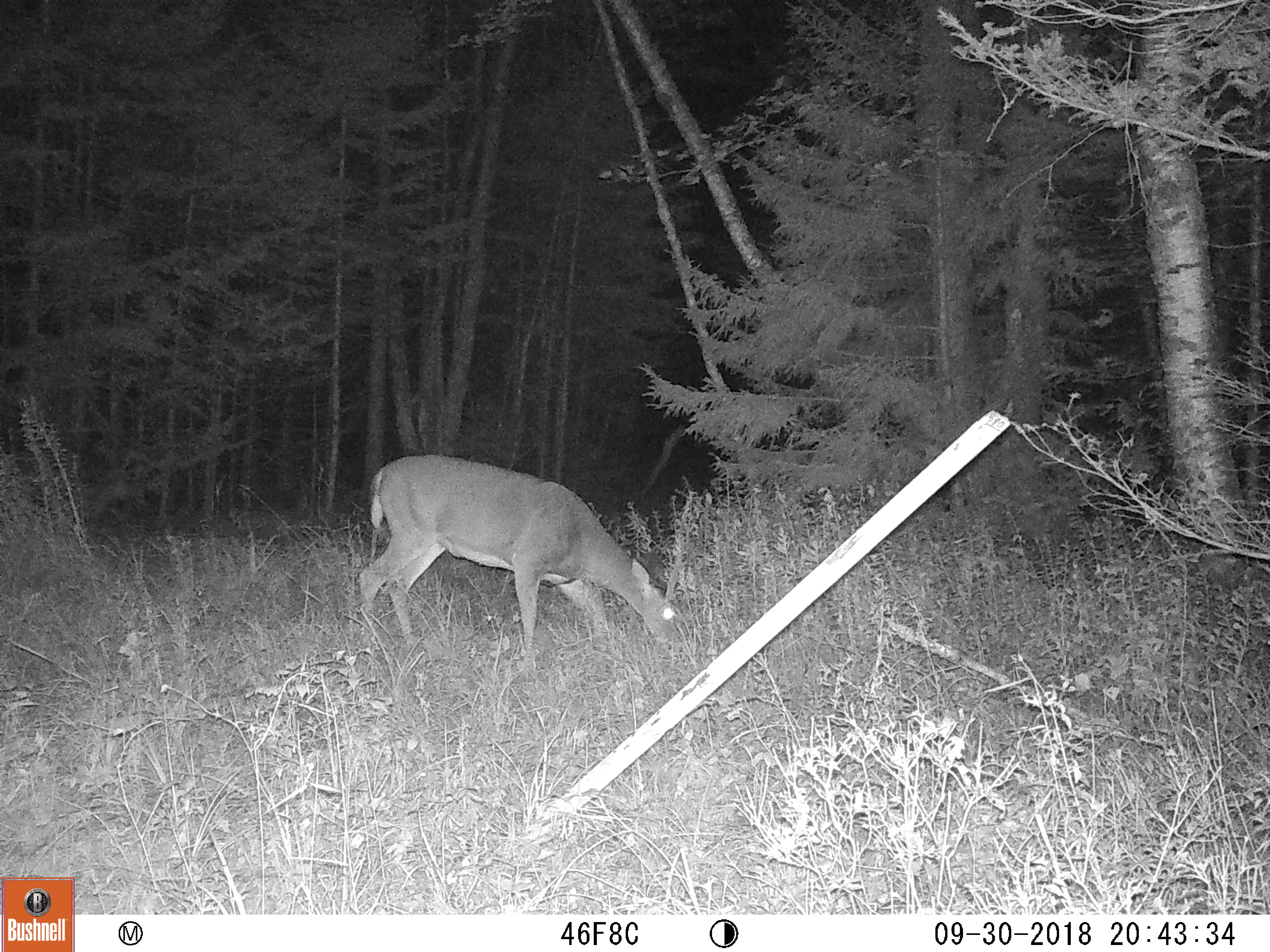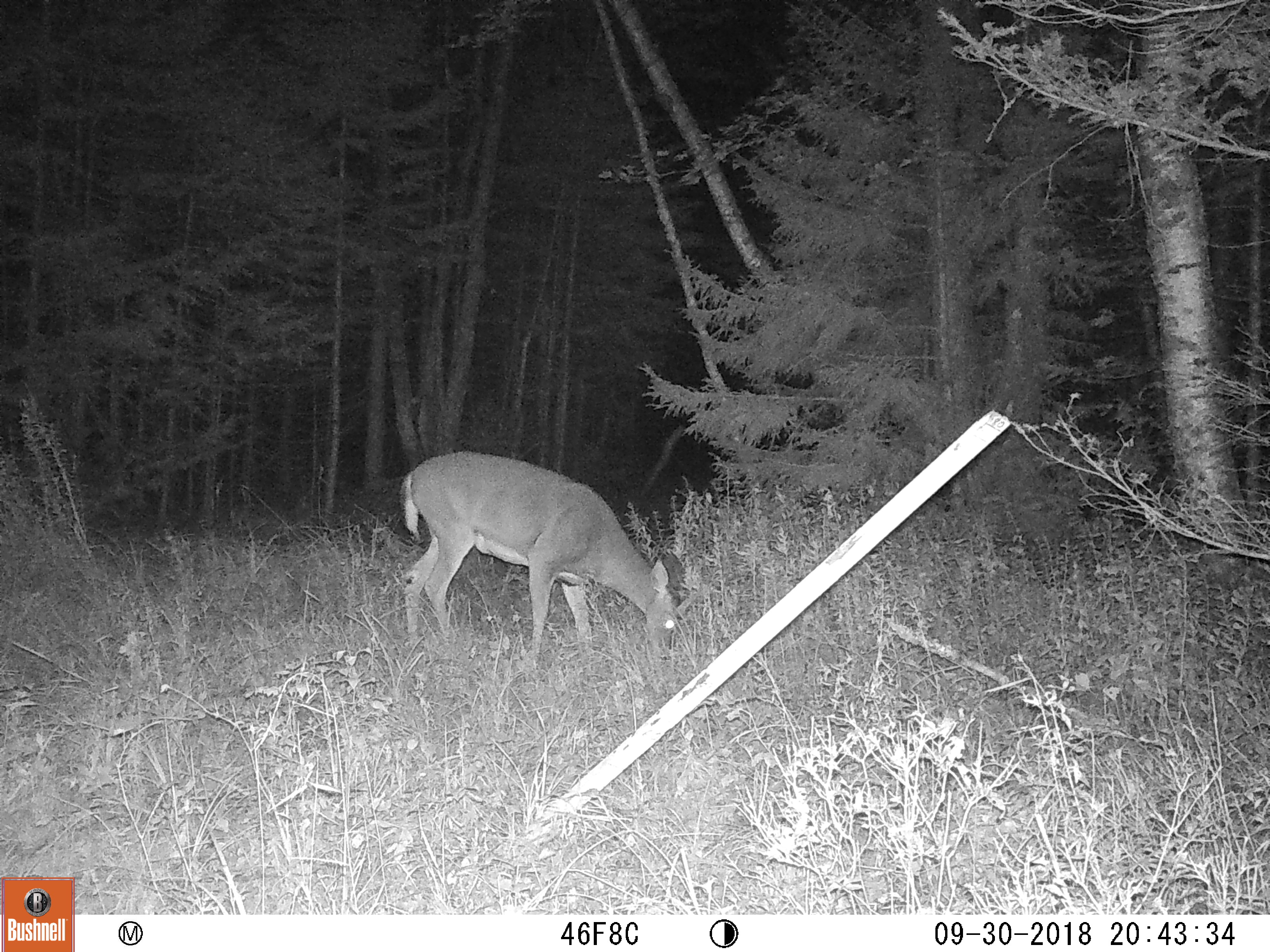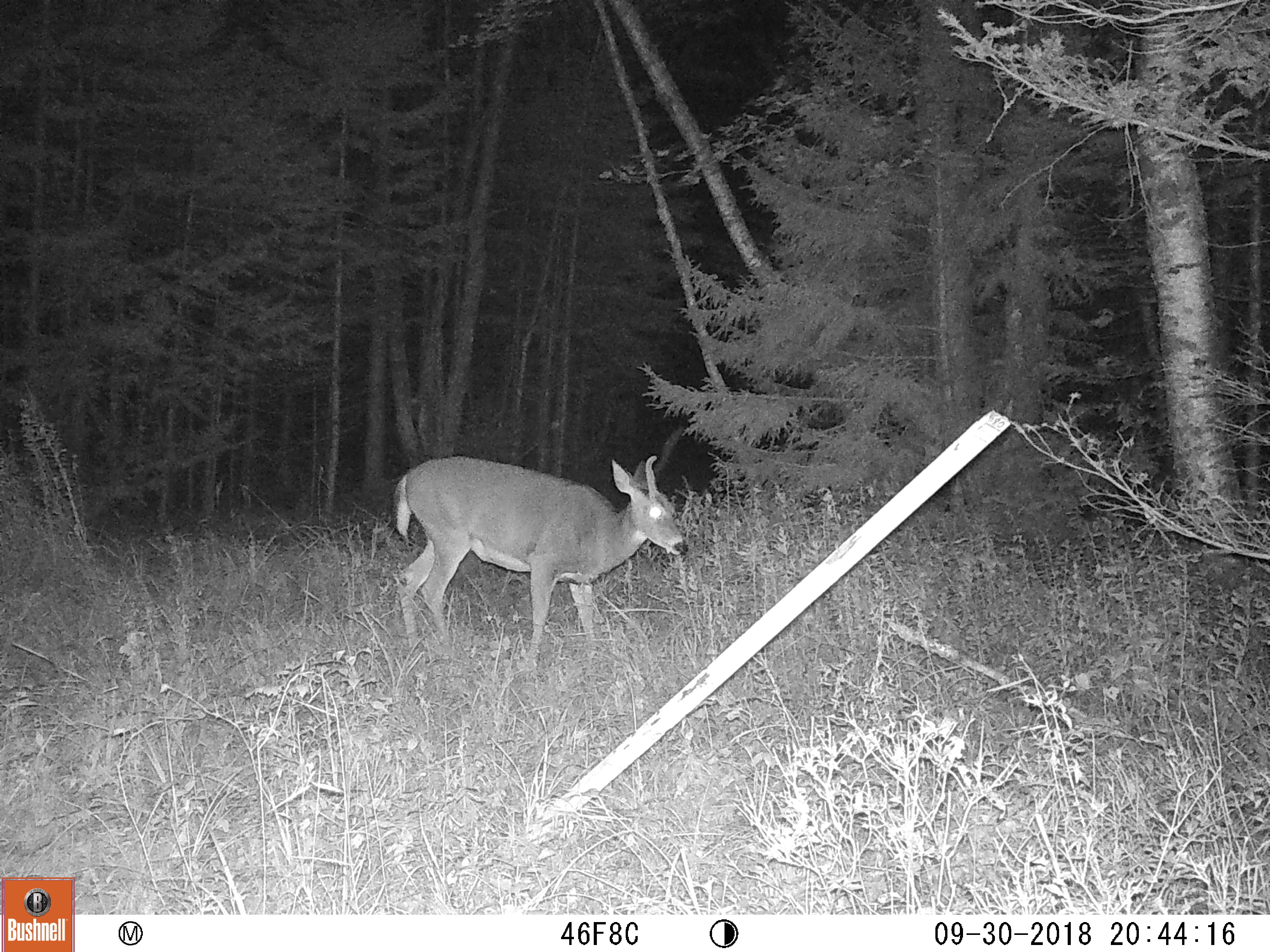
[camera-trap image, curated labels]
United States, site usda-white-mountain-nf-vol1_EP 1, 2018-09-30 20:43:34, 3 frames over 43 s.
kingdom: Animalia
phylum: Chordata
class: Mammalia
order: Artiodactyla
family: Cervidae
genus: Odocoileus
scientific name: Odocoileus virginianus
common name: white-tailed deer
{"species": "white-tailed deer (Odocoileus virginianus)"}